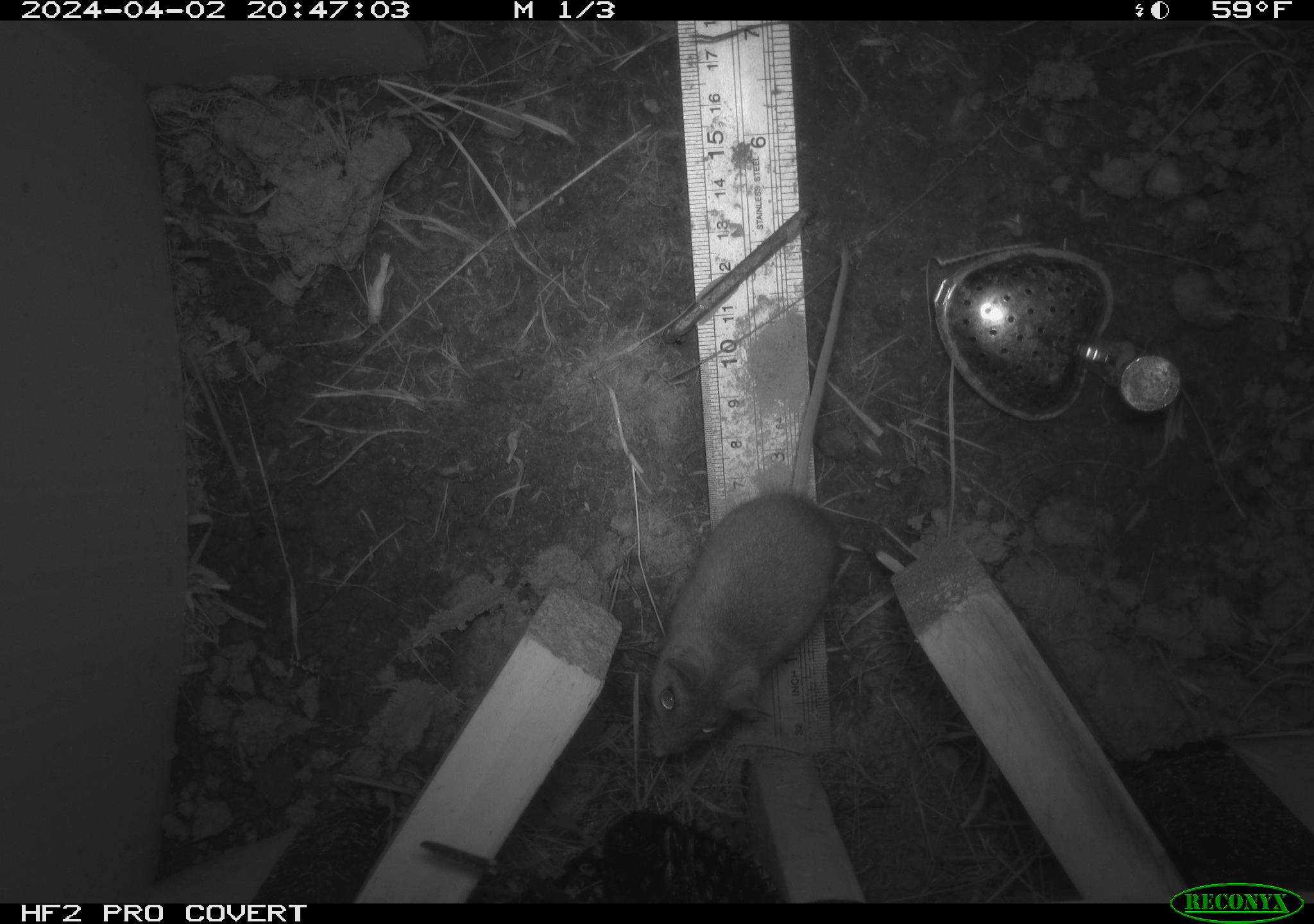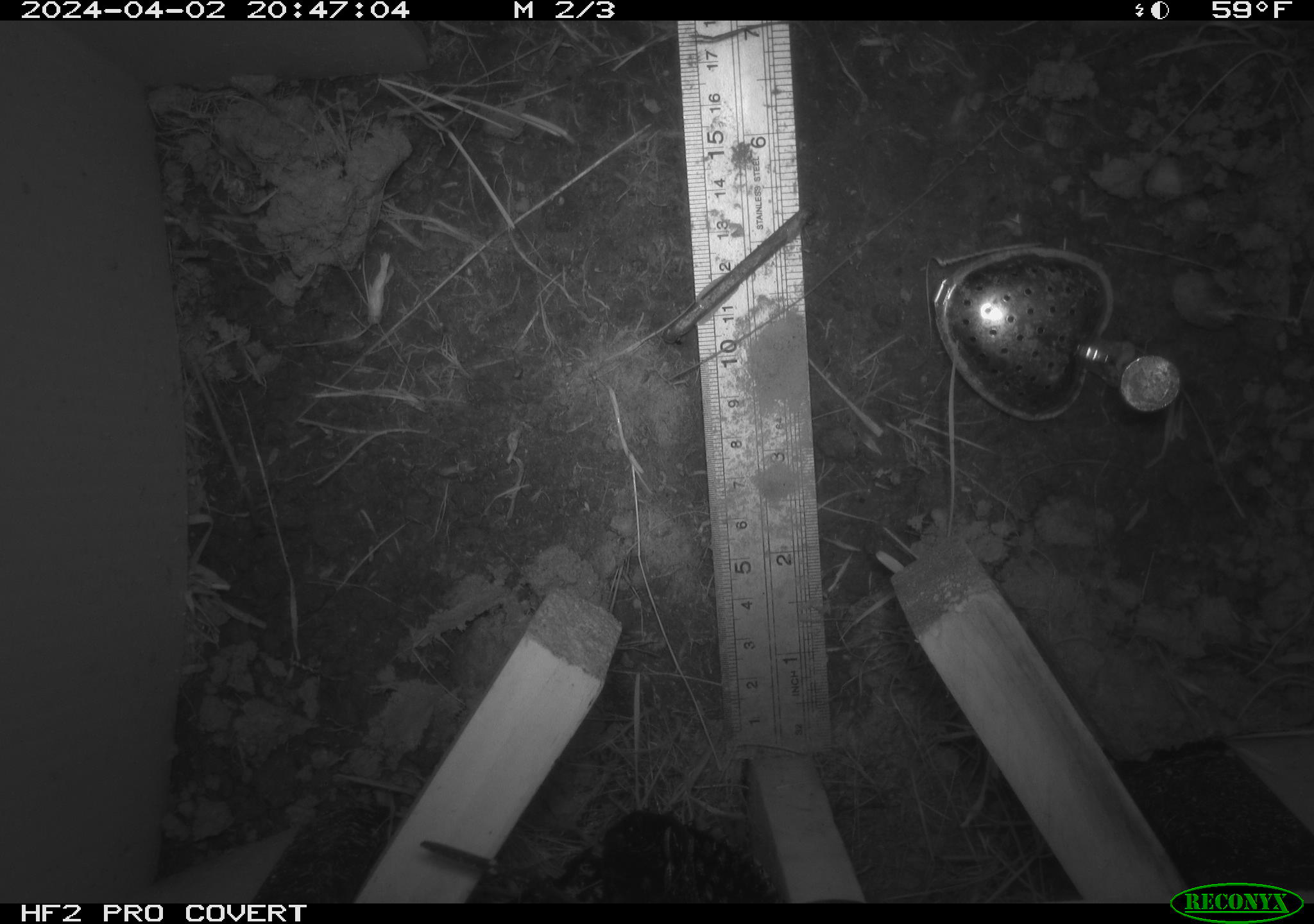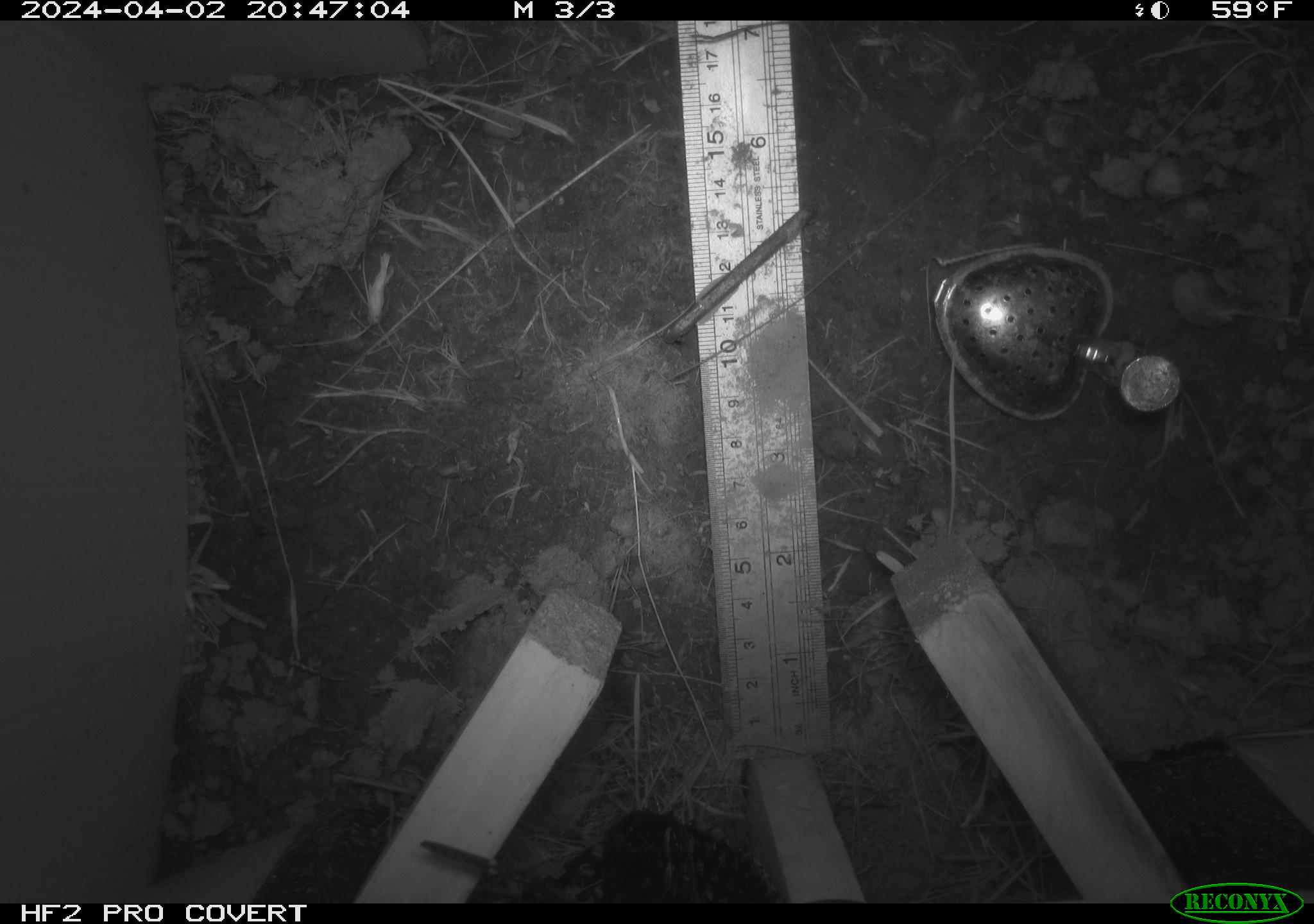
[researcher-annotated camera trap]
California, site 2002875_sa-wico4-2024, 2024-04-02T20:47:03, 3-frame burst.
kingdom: Animalia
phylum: Chordata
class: Mammalia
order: Rodentia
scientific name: Rodentia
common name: rodent